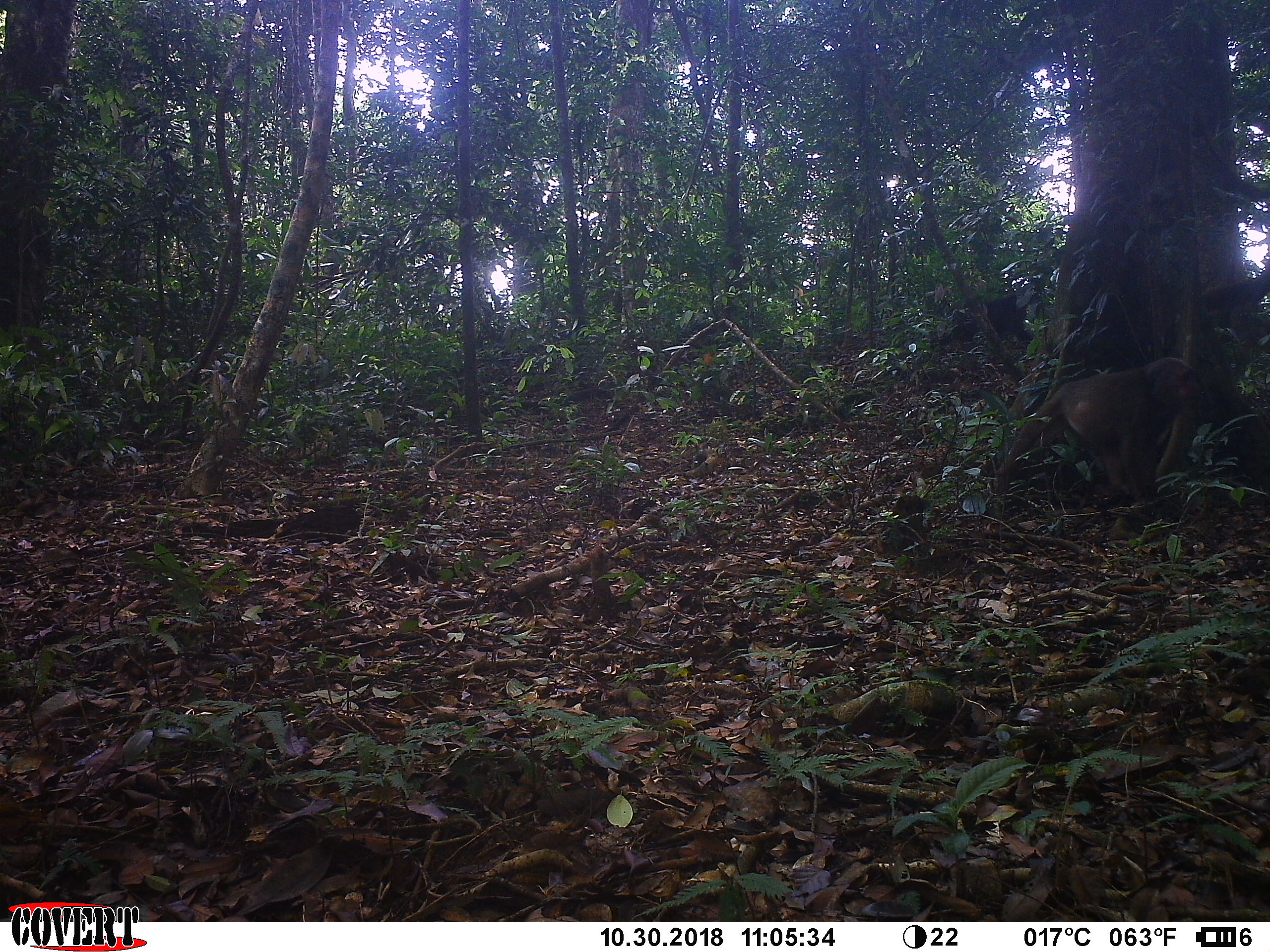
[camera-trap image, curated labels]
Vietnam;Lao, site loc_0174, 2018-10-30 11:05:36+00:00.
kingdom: Animalia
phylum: Chordata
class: Mammalia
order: Primates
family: Cercopithecidae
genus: Macaca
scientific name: Macaca arctoides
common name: stump-tailed macaque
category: stump tailed macaque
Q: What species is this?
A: Stump tailed macaque (stump-tailed macaque) (Macaca arctoides).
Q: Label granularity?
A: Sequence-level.